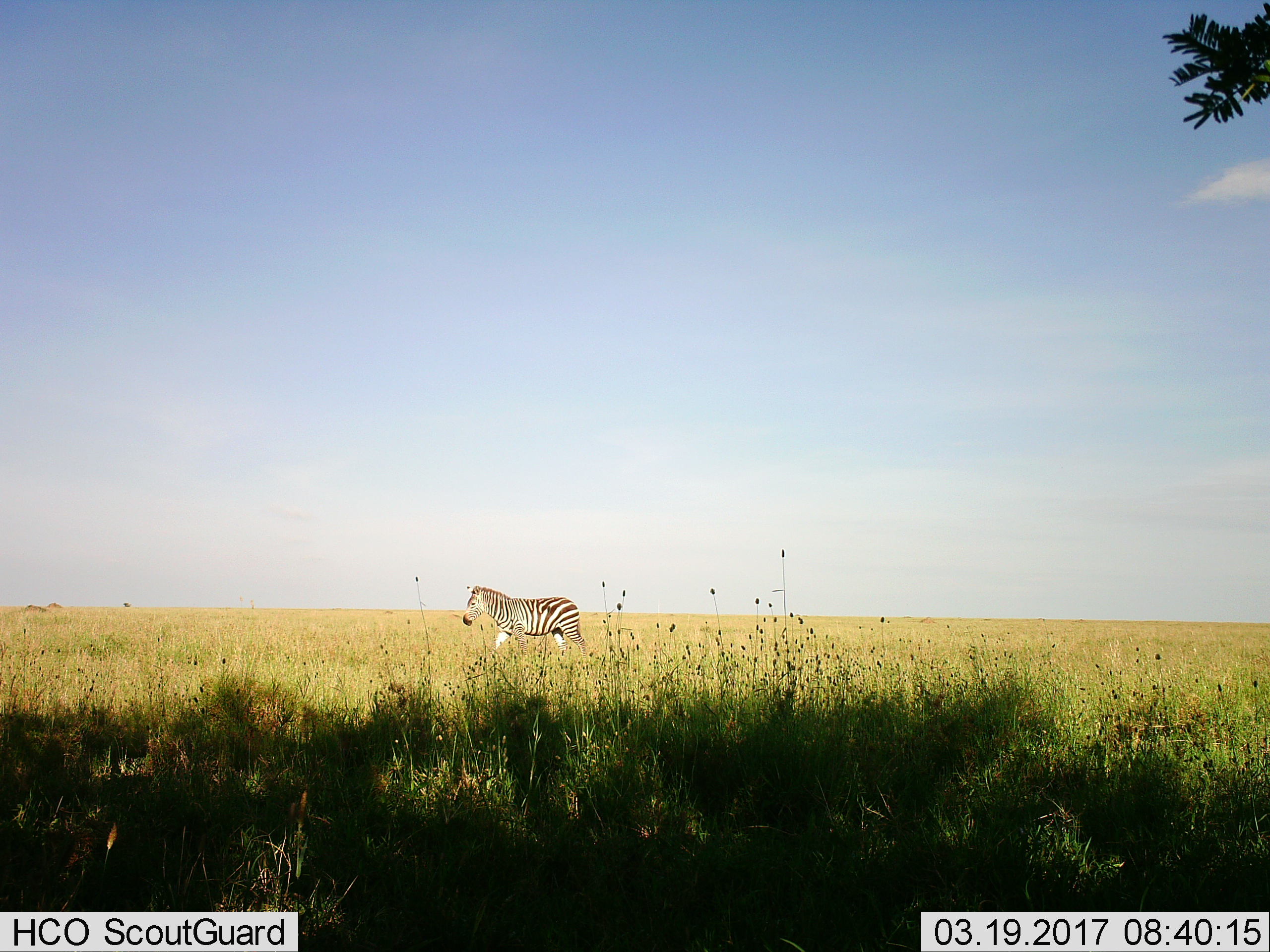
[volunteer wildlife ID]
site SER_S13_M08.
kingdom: Animalia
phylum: Chordata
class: Mammalia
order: Perissodactyla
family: Equidae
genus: Equus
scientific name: Equus quagga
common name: plains zebra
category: zebraplains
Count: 1.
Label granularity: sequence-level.